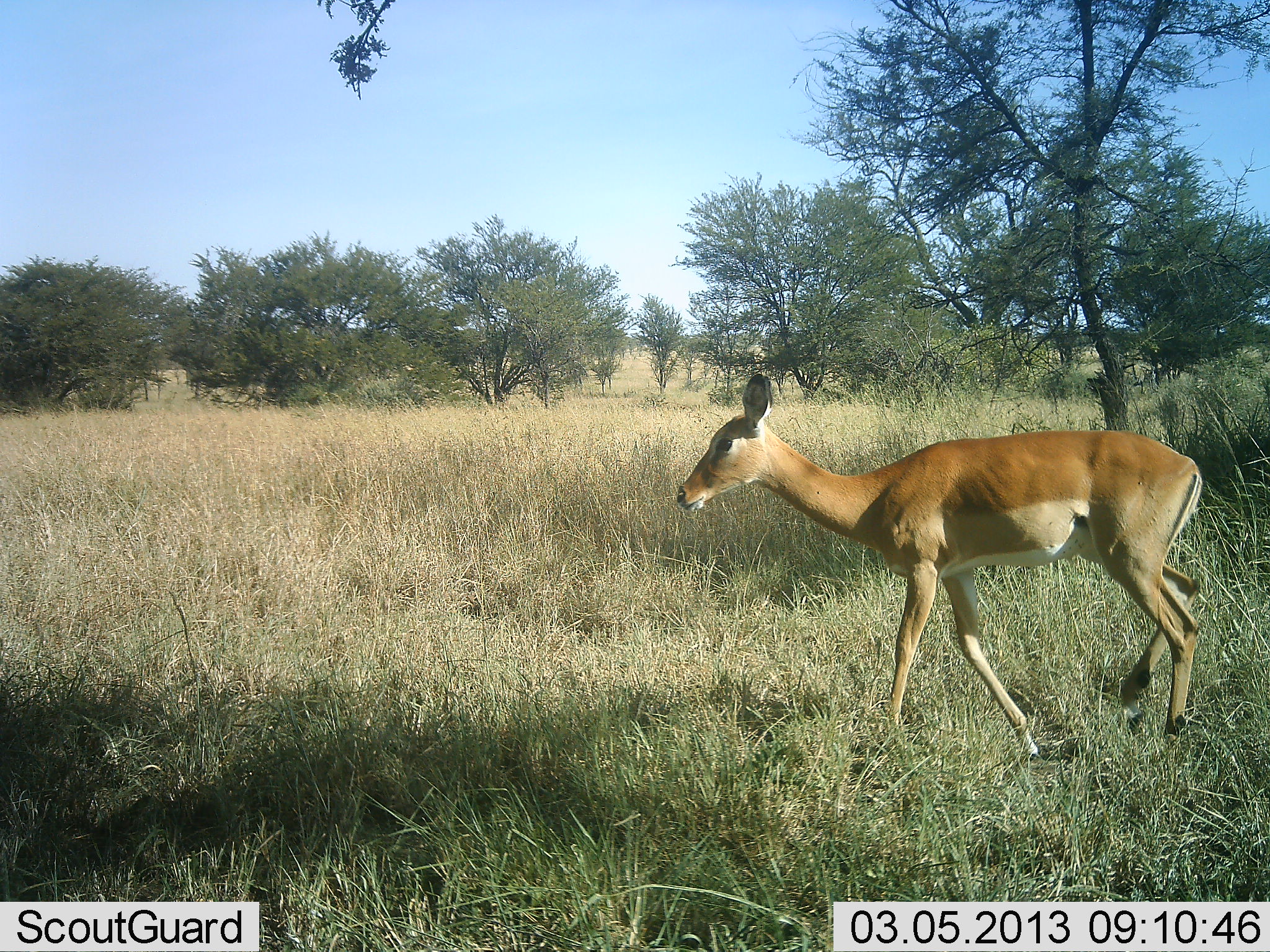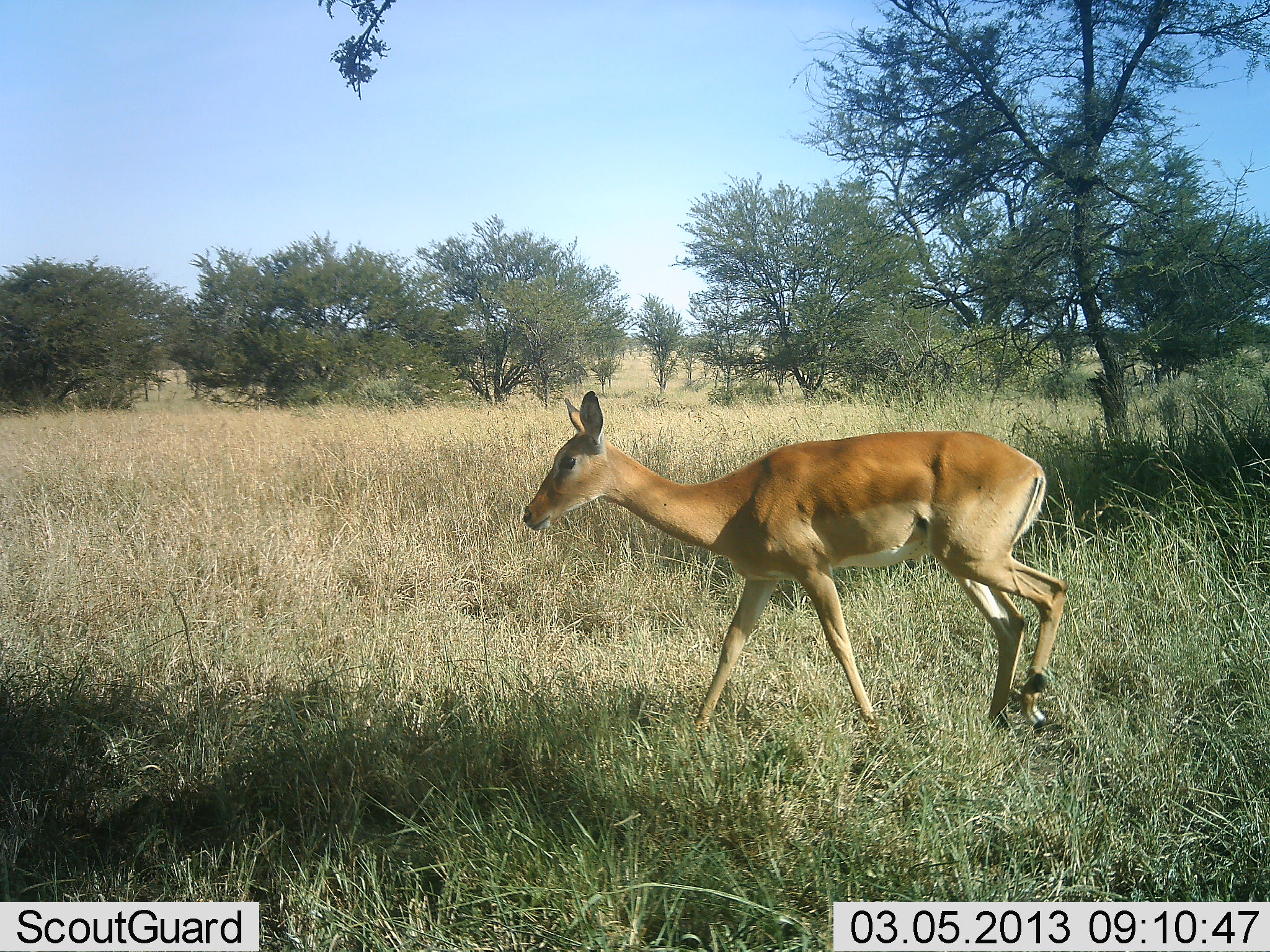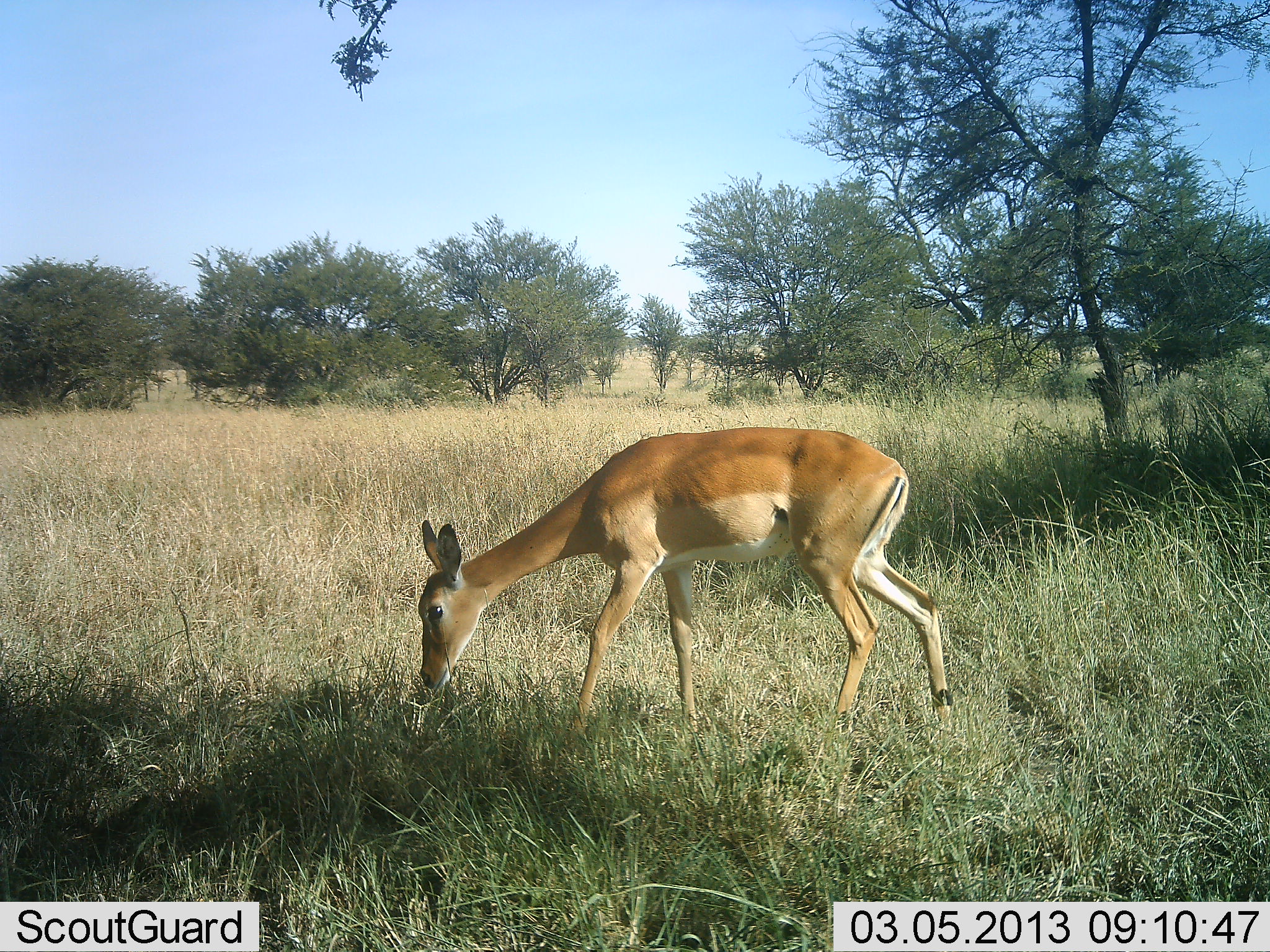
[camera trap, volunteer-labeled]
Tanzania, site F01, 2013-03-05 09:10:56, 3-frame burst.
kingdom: Animalia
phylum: Chordata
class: Mammalia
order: Artiodactyla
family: Bovidae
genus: Aepyceros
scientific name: Aepyceros melampus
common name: impala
Impala (Aepyceros melampus), count 1. Behavior (volunteer vote fractions): standing 0%, resting 0%, moving 94%, interacting 0%. Young present (vote fraction): 0%. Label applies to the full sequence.